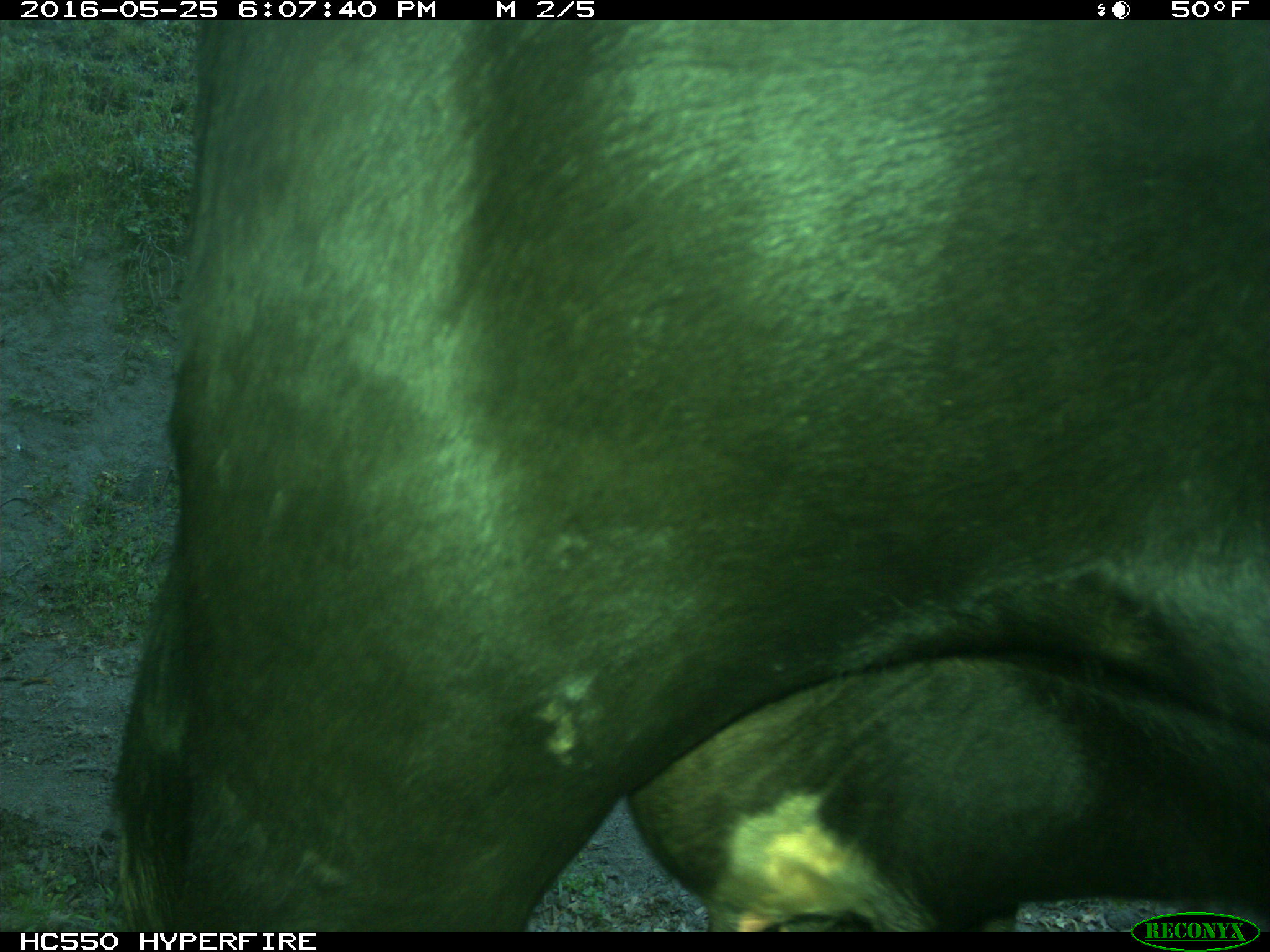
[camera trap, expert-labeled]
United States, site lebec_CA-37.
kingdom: Animalia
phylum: Chordata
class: Mammalia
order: Artiodactyla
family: Bovidae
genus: Bos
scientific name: Bos taurus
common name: domestic cow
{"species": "Bos taurus (domestic cow)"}